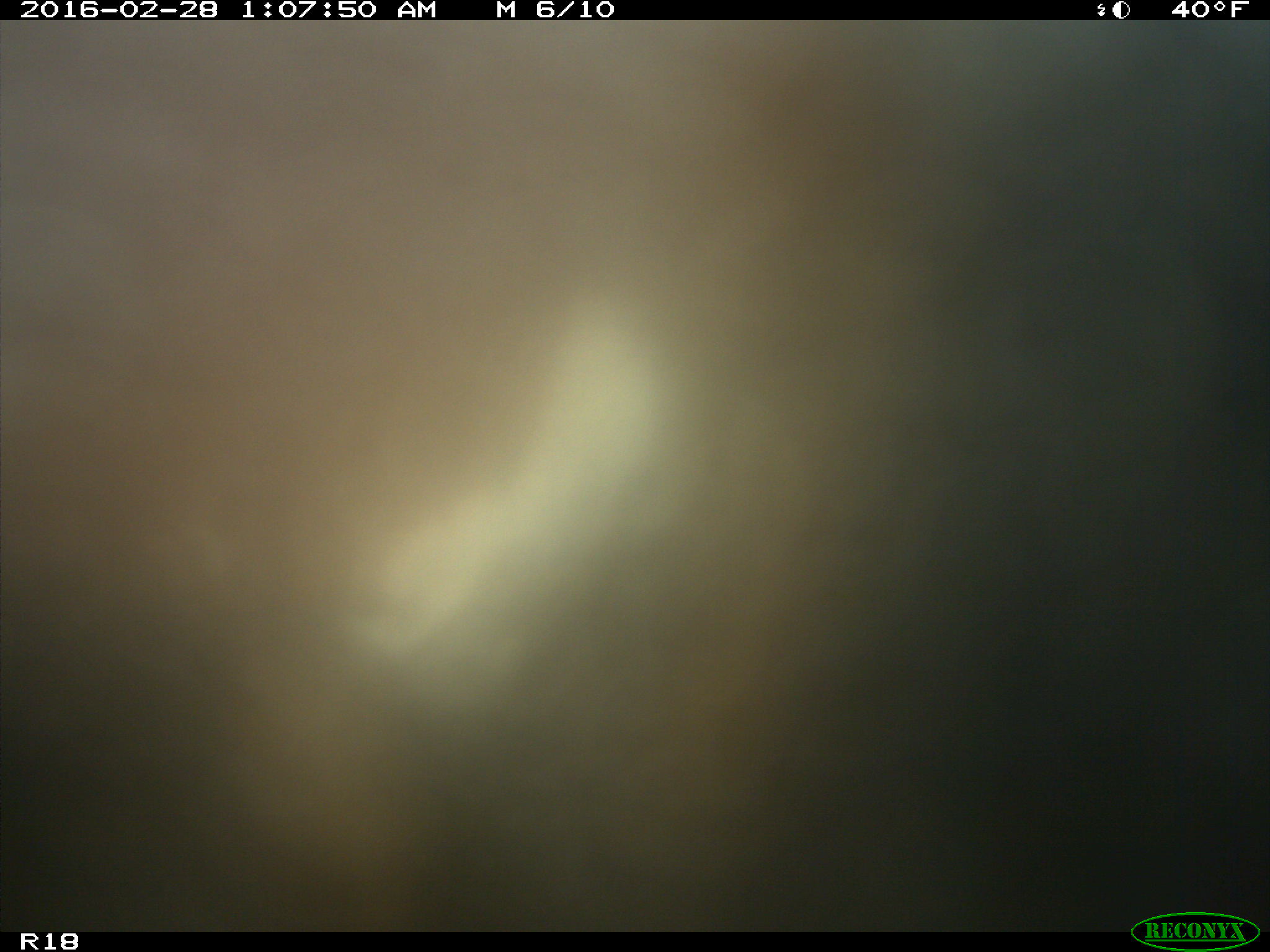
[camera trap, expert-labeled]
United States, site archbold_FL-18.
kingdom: Animalia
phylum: Chordata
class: Mammalia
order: Artiodactyla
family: Bovidae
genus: Bos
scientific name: Bos taurus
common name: domestic cow